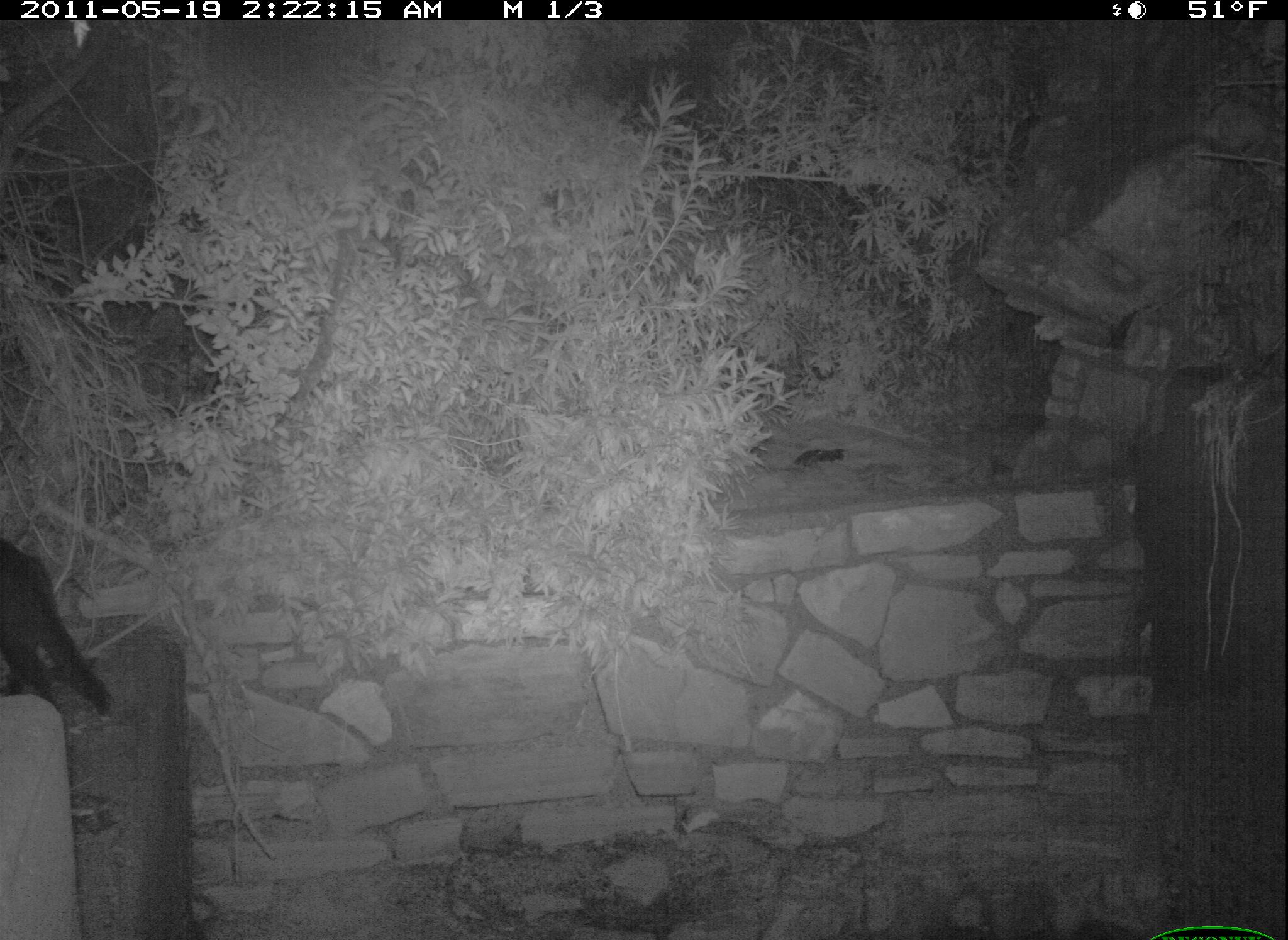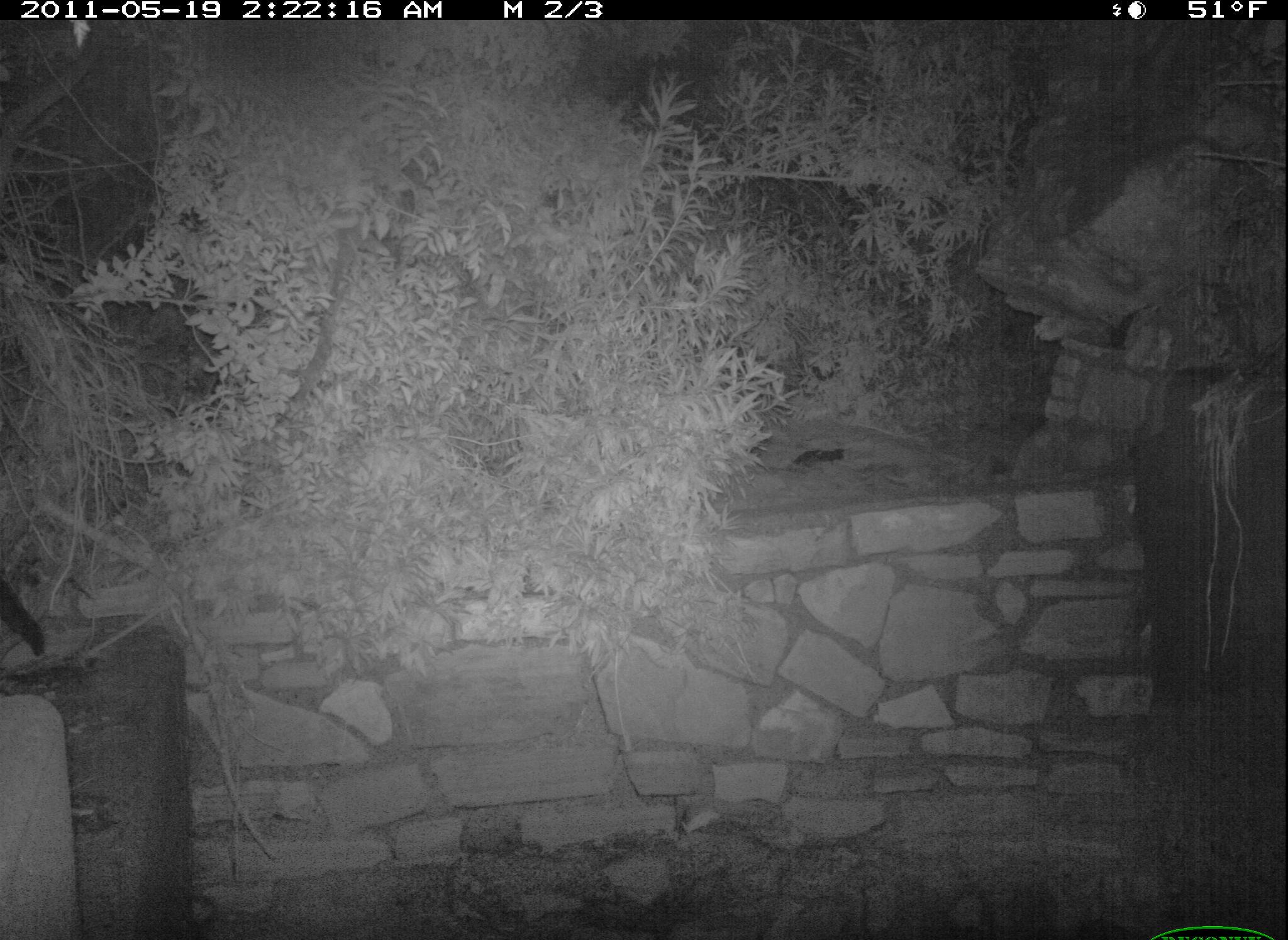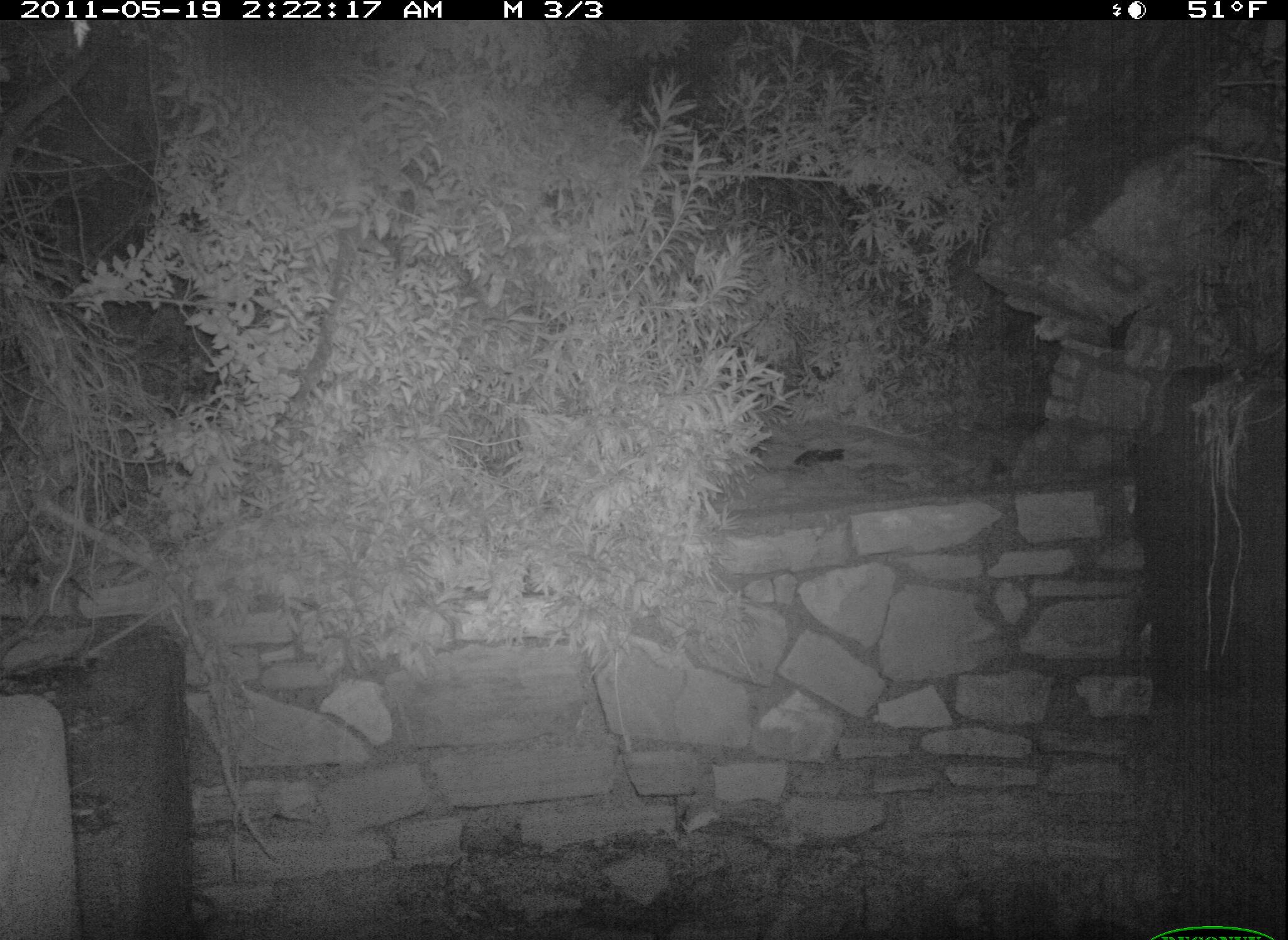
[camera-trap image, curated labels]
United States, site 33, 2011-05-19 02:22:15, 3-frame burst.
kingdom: Animalia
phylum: Chordata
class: Mammalia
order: Carnivora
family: Felidae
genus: Felis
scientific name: Felis catus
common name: cat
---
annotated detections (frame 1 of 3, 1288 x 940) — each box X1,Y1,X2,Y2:
cat: 2,520,119,734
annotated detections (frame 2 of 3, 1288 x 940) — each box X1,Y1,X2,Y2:
cat: 0,562,64,676